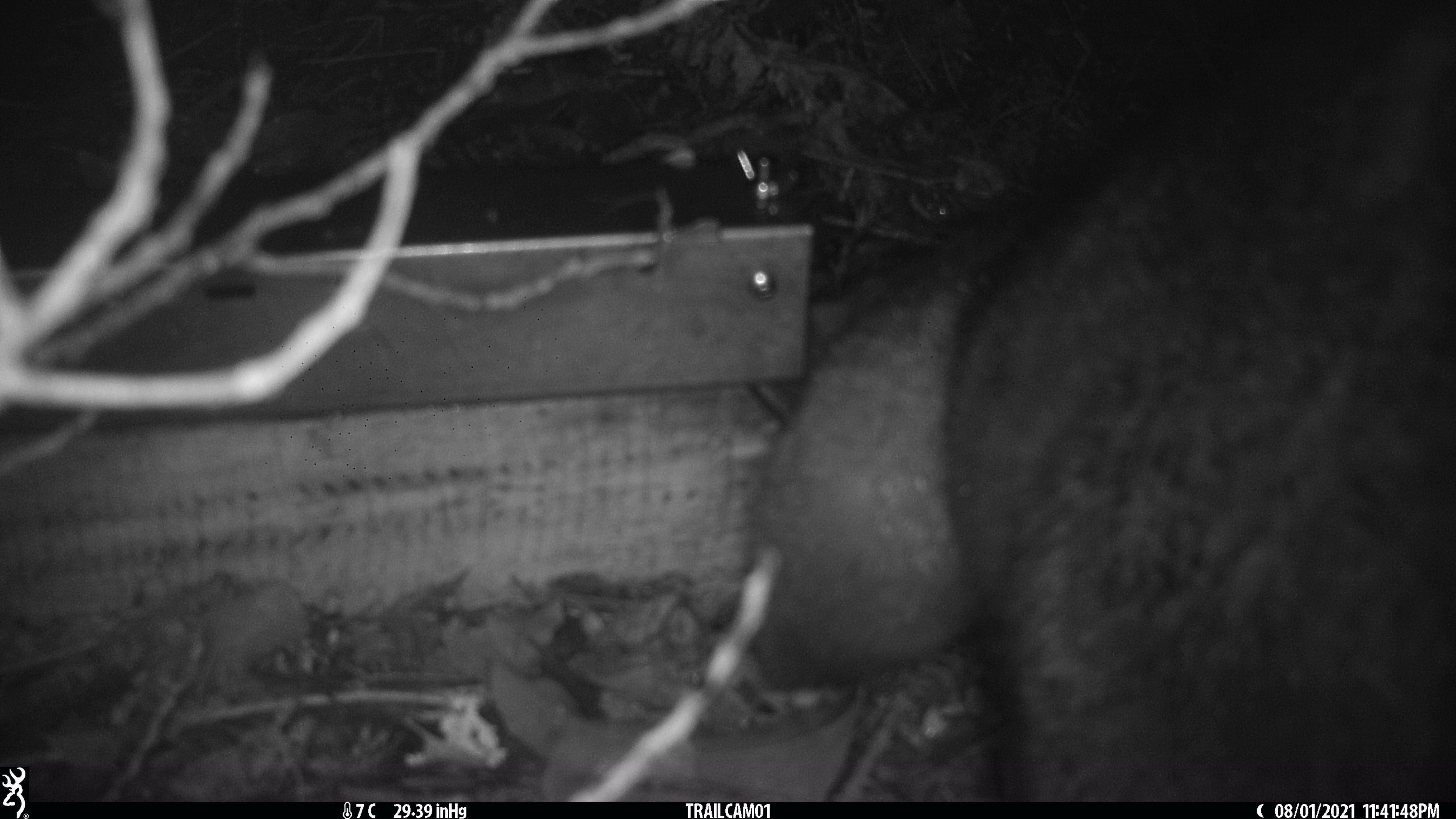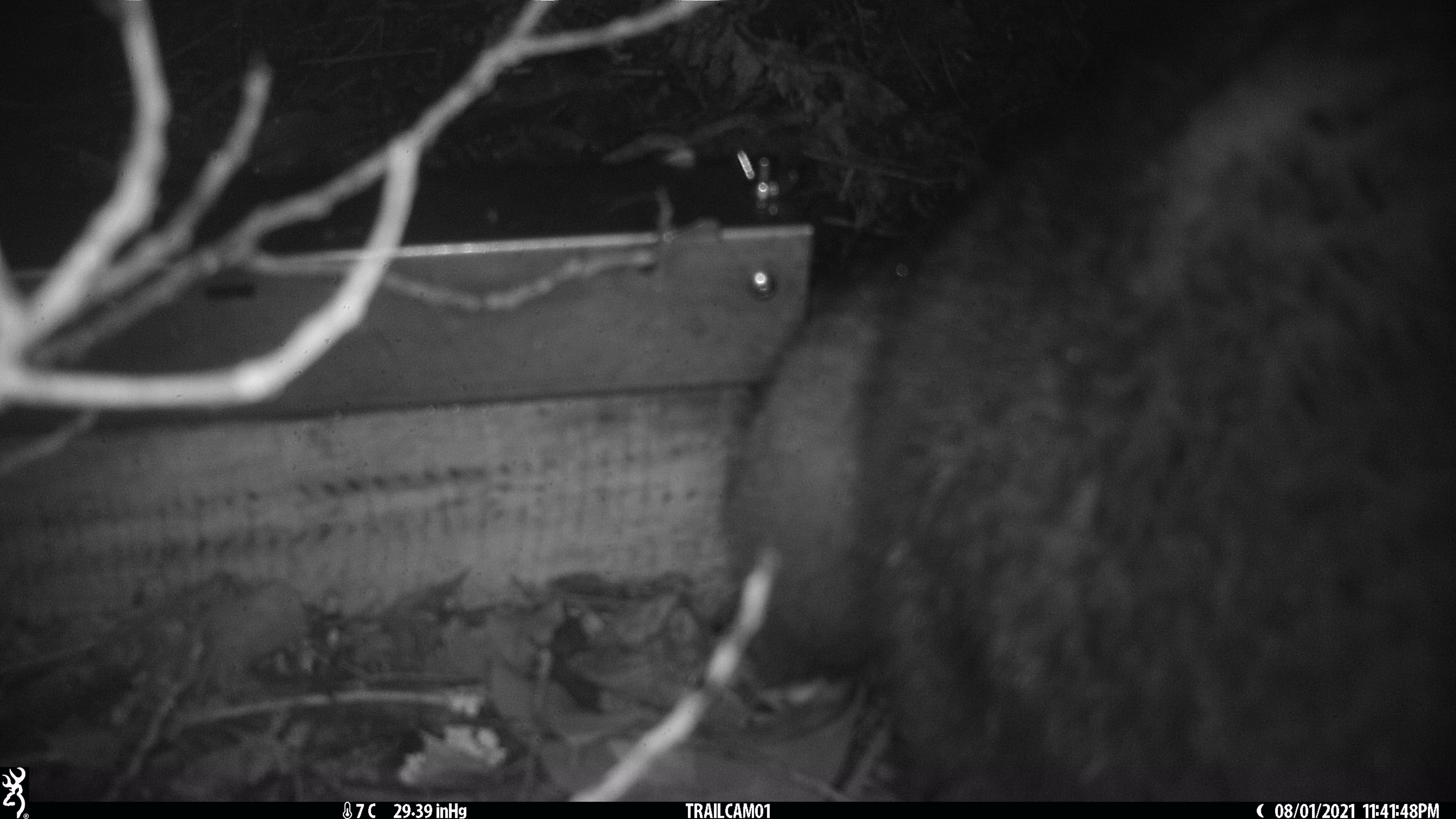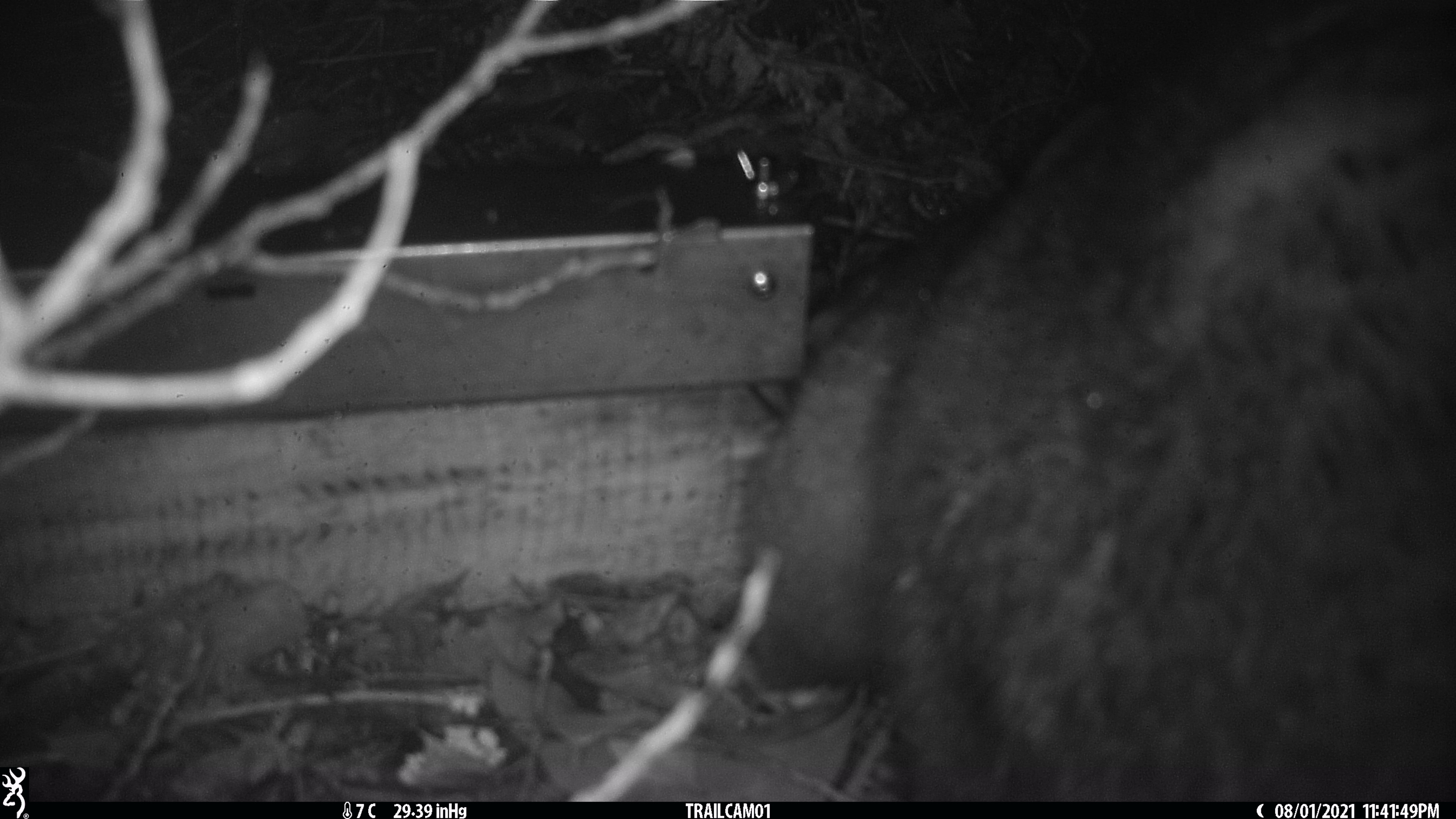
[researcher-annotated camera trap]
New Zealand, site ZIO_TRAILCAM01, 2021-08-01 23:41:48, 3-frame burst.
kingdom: Animalia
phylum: Chordata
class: Mammalia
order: Diprotodontia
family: Phalangeridae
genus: Trichosurus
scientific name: Trichosurus vulpecula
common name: common brushtail possum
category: possum